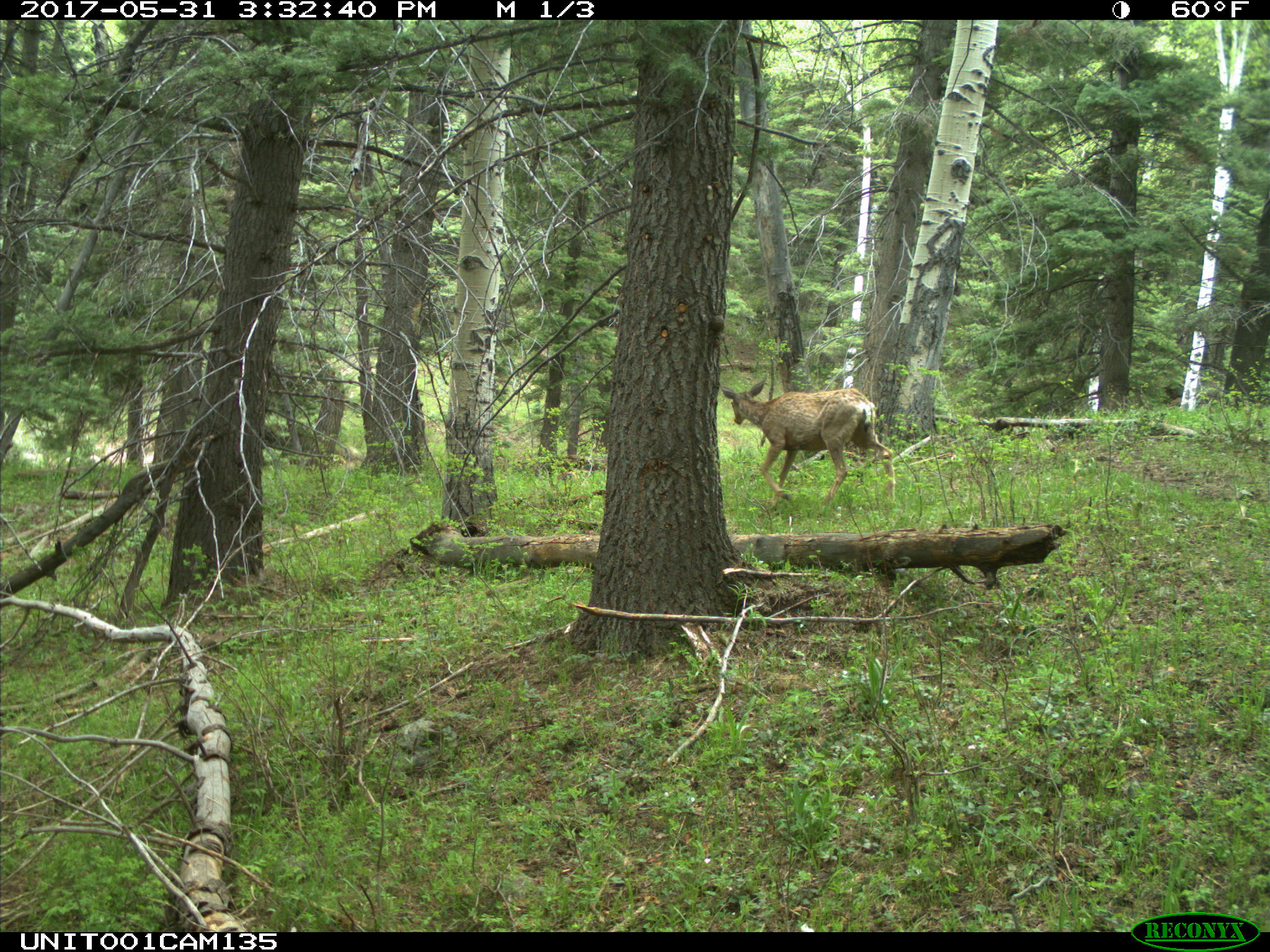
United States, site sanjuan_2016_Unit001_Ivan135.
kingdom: Animalia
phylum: Chordata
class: Mammalia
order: Artiodactyla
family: Cervidae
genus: Odocoileus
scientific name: Odocoileus hemionus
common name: mule deer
Odocoileus hemionus (mule deer).